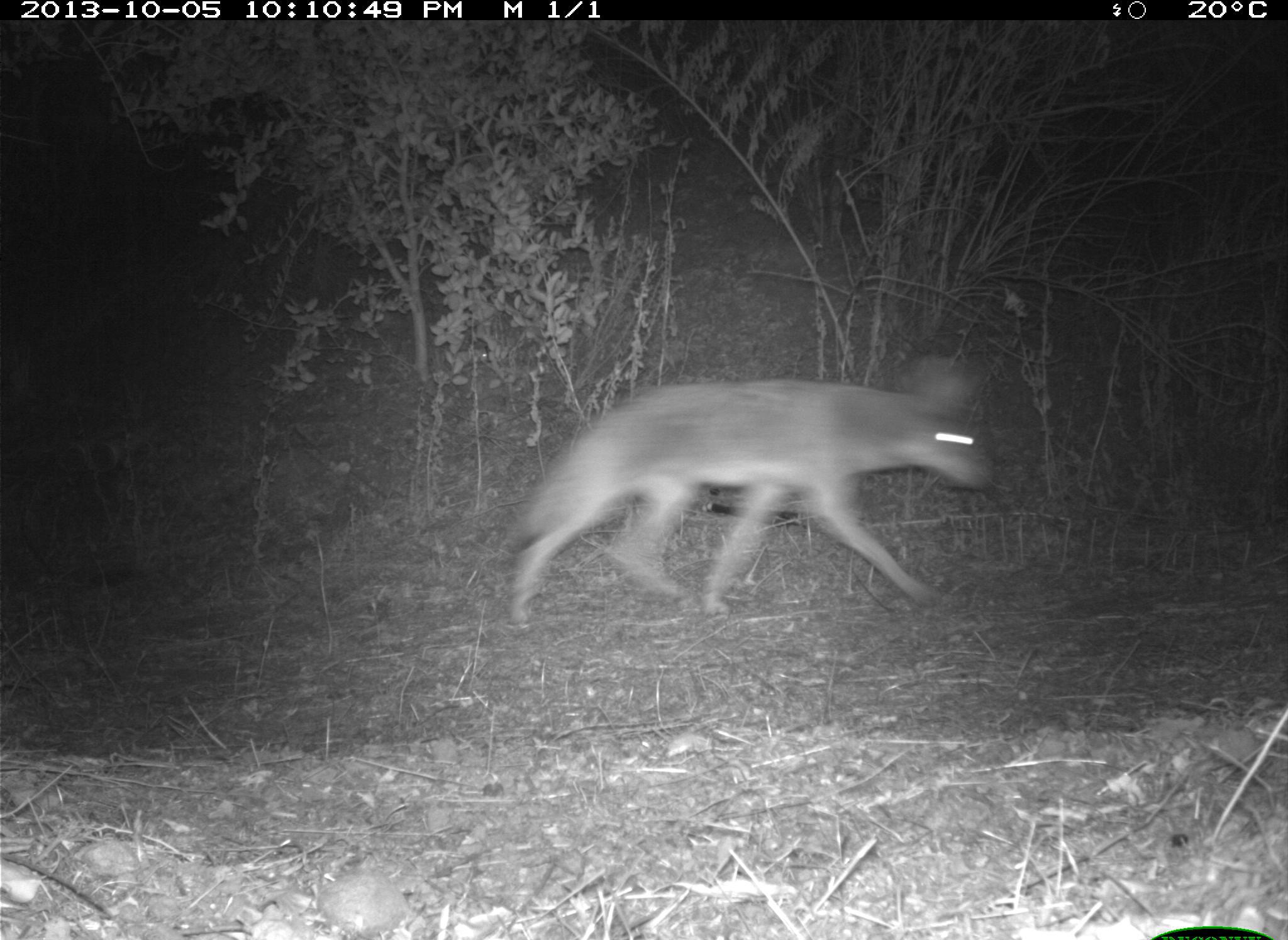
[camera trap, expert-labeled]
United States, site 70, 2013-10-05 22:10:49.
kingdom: Animalia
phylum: Chordata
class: Mammalia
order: Carnivora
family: Canidae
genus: Canis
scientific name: Canis latrans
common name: coyote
Coyote (Canis latrans).